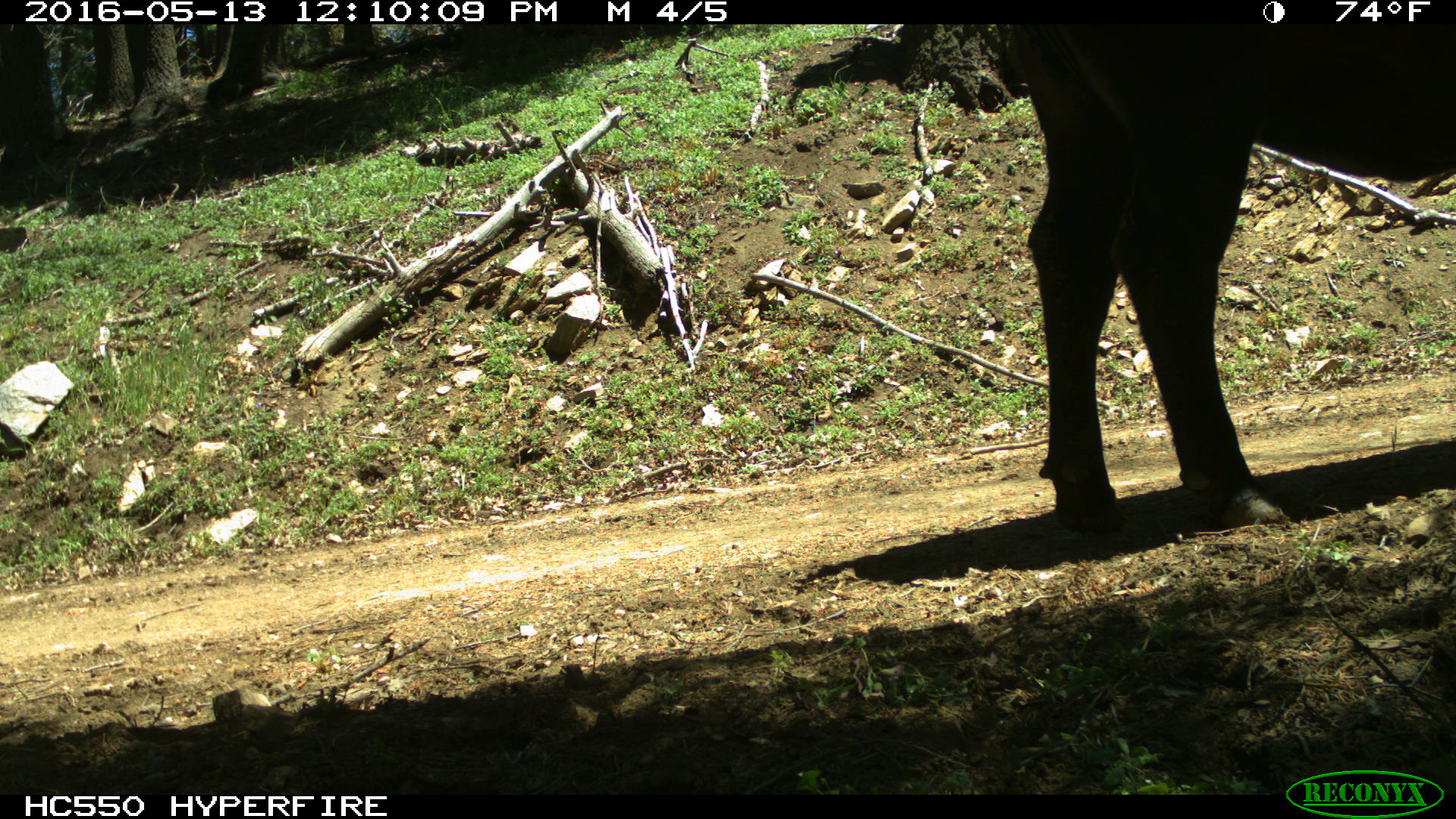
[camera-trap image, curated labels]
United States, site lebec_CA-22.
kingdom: Animalia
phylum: Chordata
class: Mammalia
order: Artiodactyla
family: Bovidae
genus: Bos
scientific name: Bos taurus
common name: domestic cow